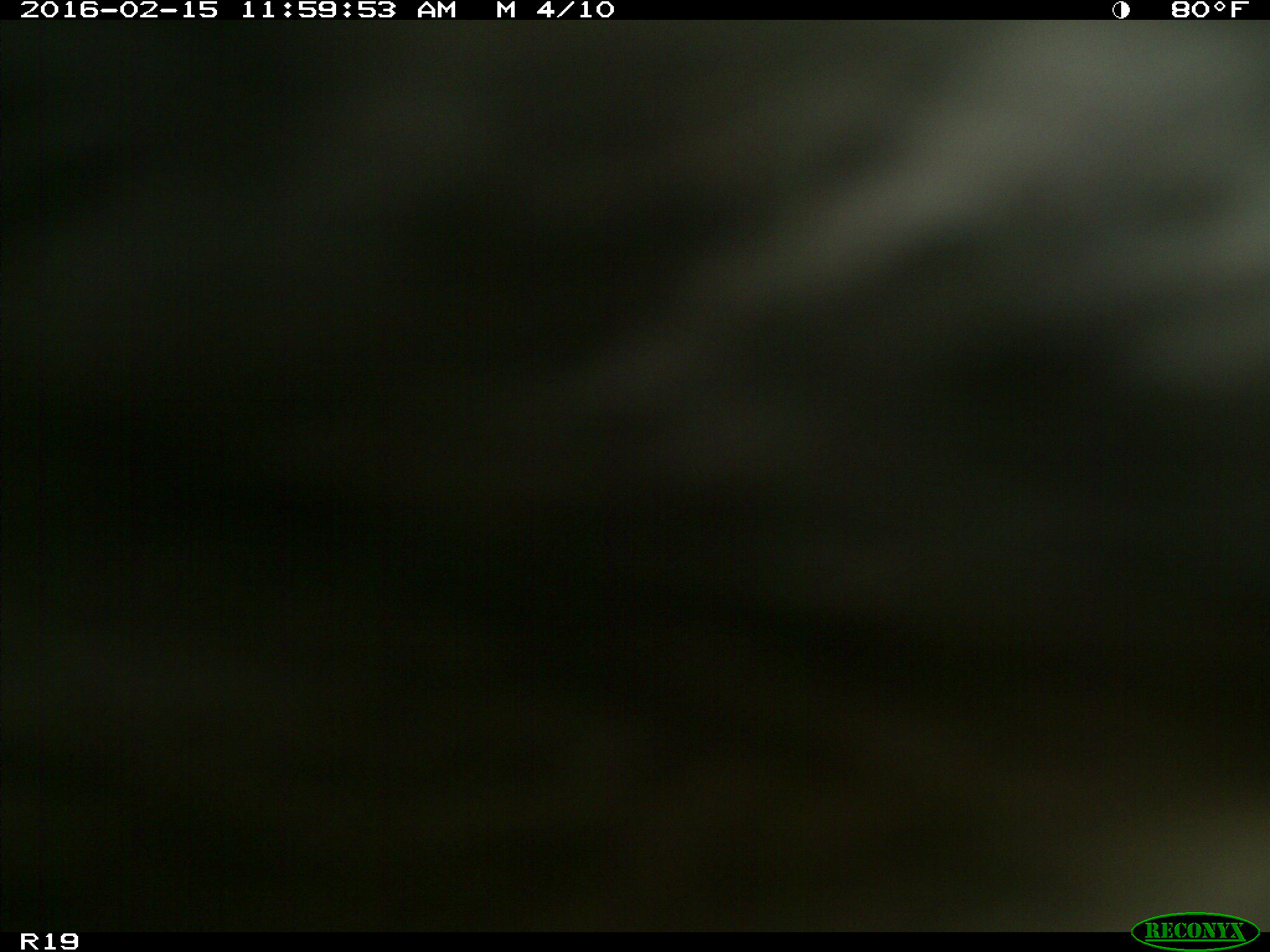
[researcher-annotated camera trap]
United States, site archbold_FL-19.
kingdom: Animalia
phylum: Chordata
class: Mammalia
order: Artiodactyla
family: Bovidae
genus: Bos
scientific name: Bos taurus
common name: domestic cow